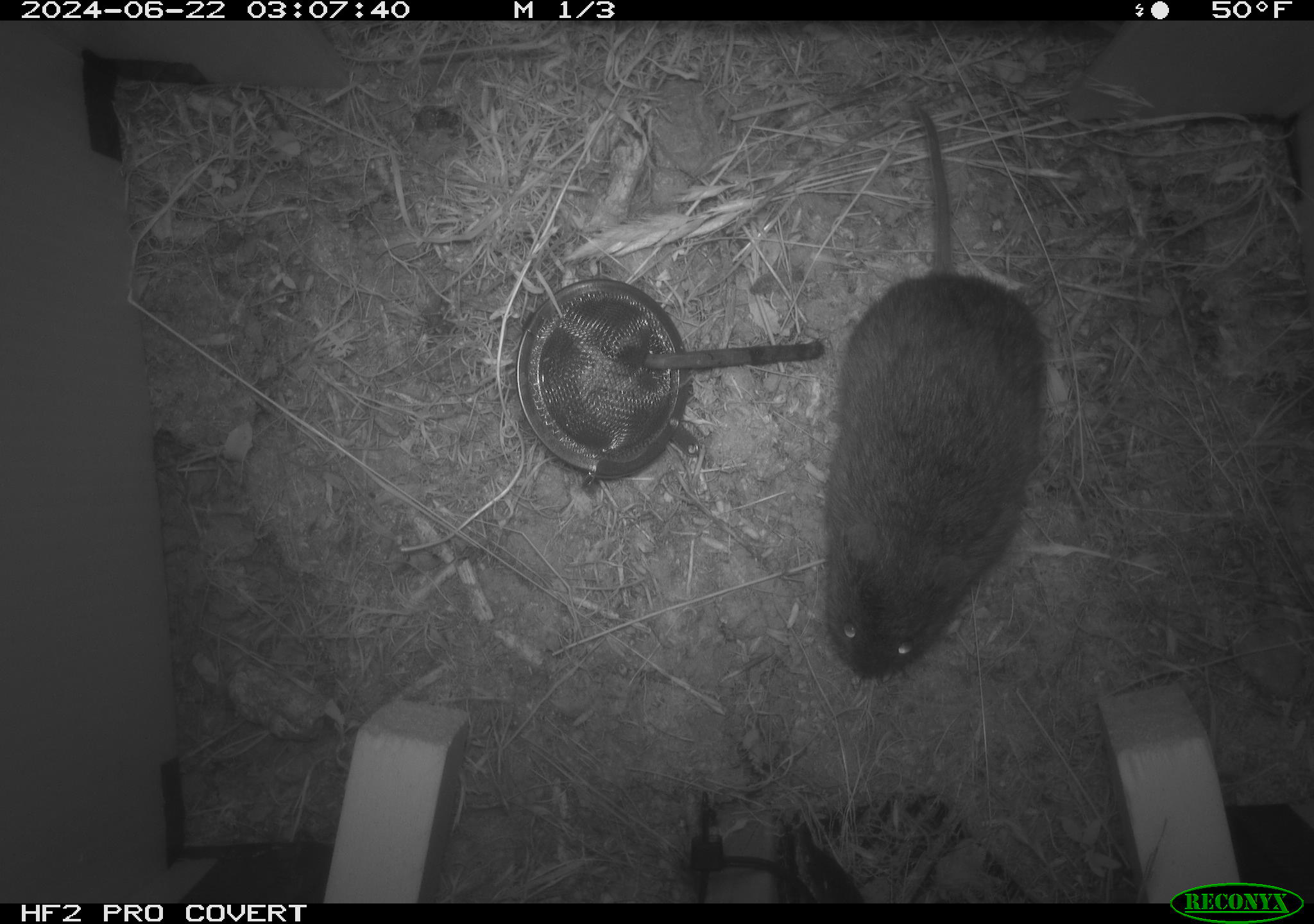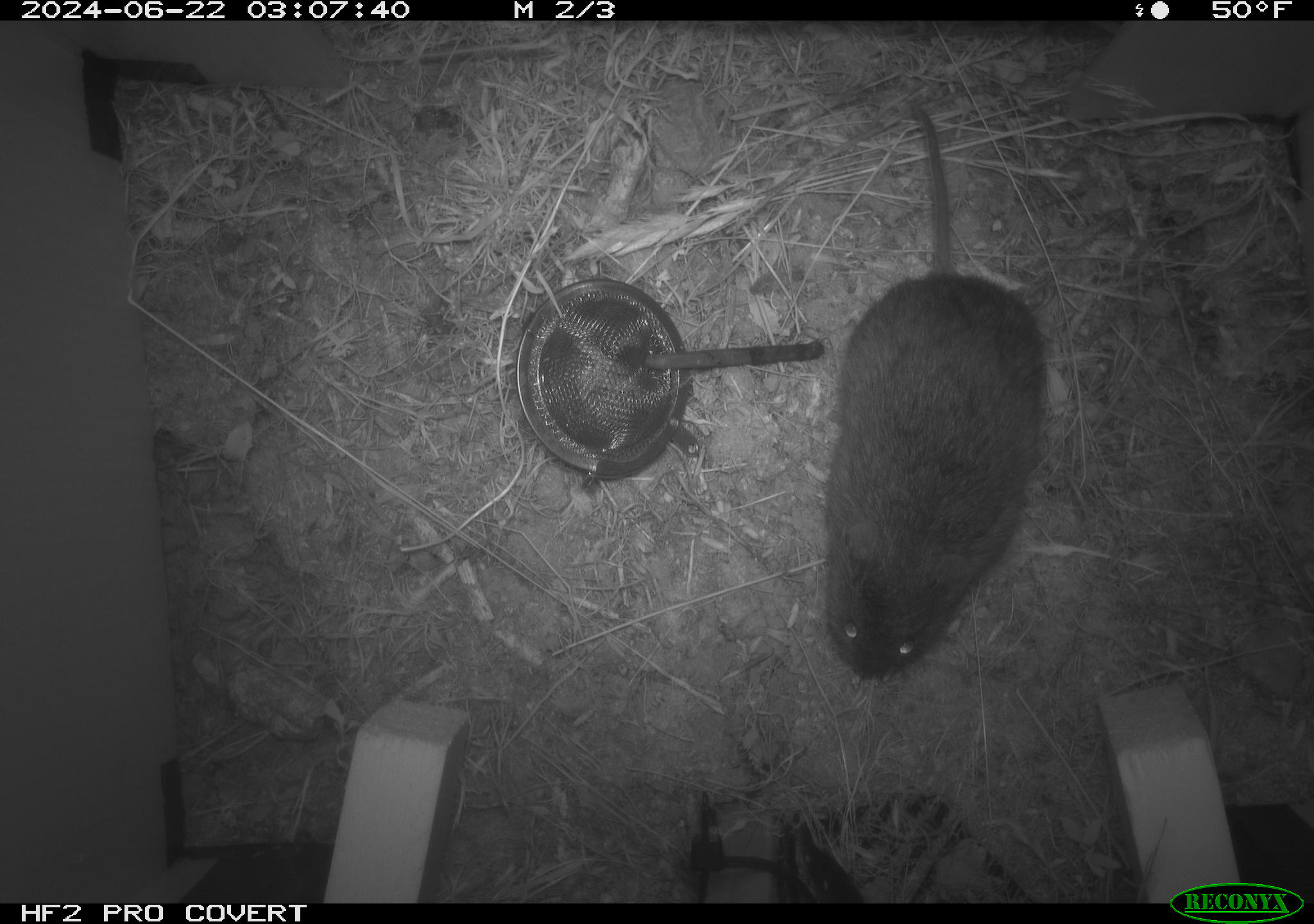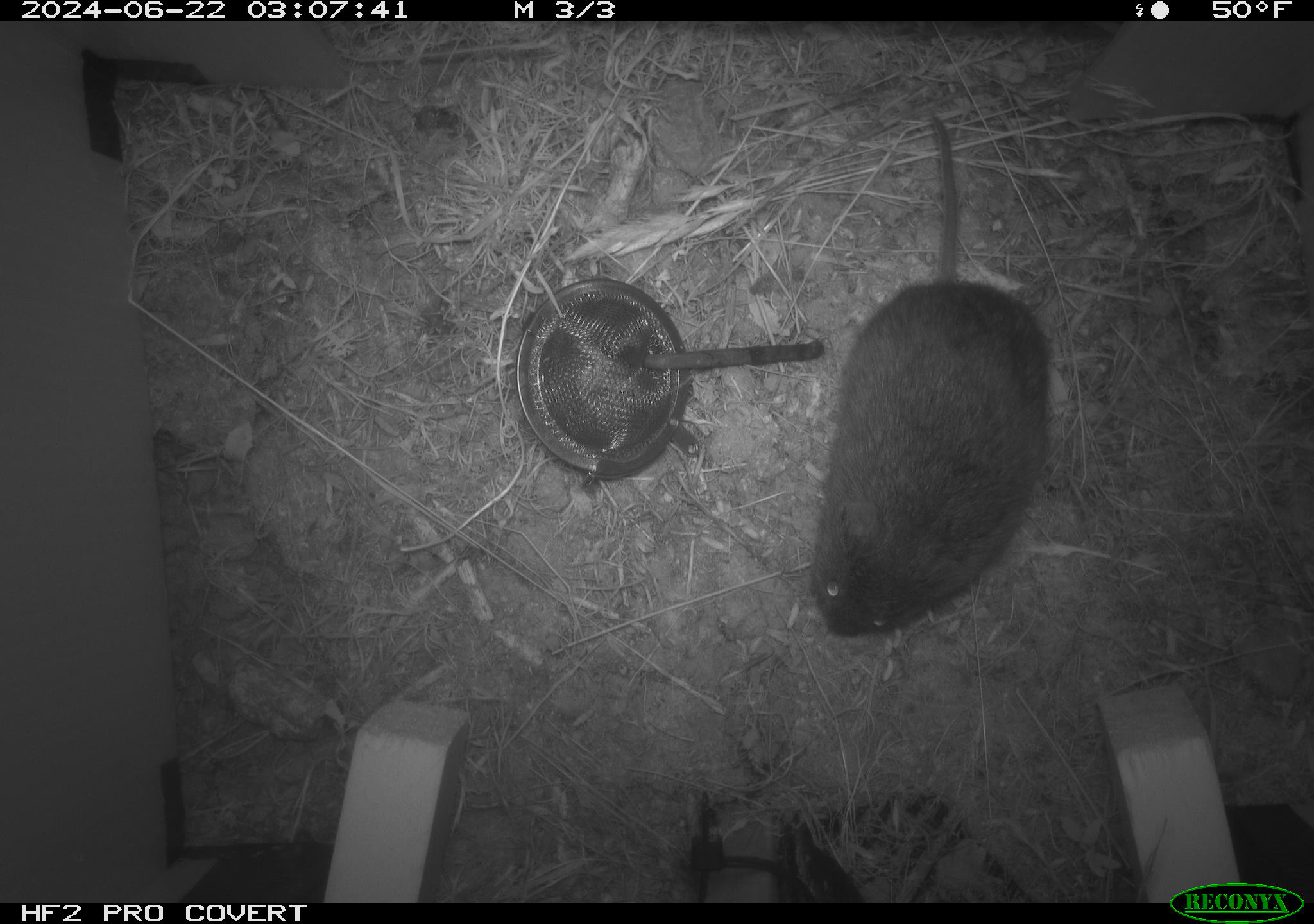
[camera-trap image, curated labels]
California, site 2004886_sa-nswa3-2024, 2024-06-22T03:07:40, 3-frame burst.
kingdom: Animalia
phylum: Chordata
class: Mammalia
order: Rodentia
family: Cricetidae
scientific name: Arvicolinae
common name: voles, lemmings, and muskrats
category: arvicolinae subfamily